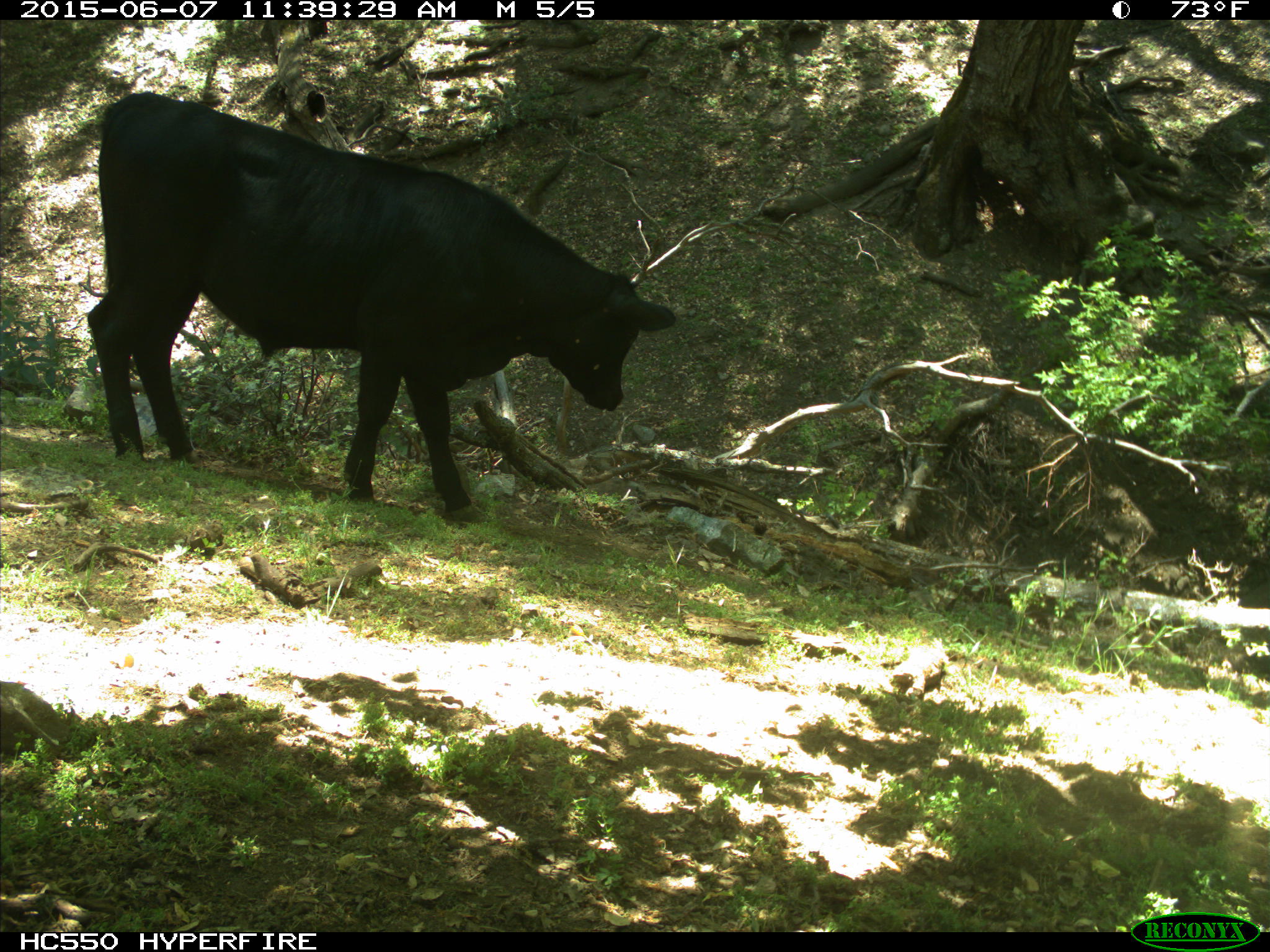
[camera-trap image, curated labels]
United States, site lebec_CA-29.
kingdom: Animalia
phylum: Chordata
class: Mammalia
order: Artiodactyla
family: Bovidae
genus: Bos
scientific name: Bos taurus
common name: domestic cow